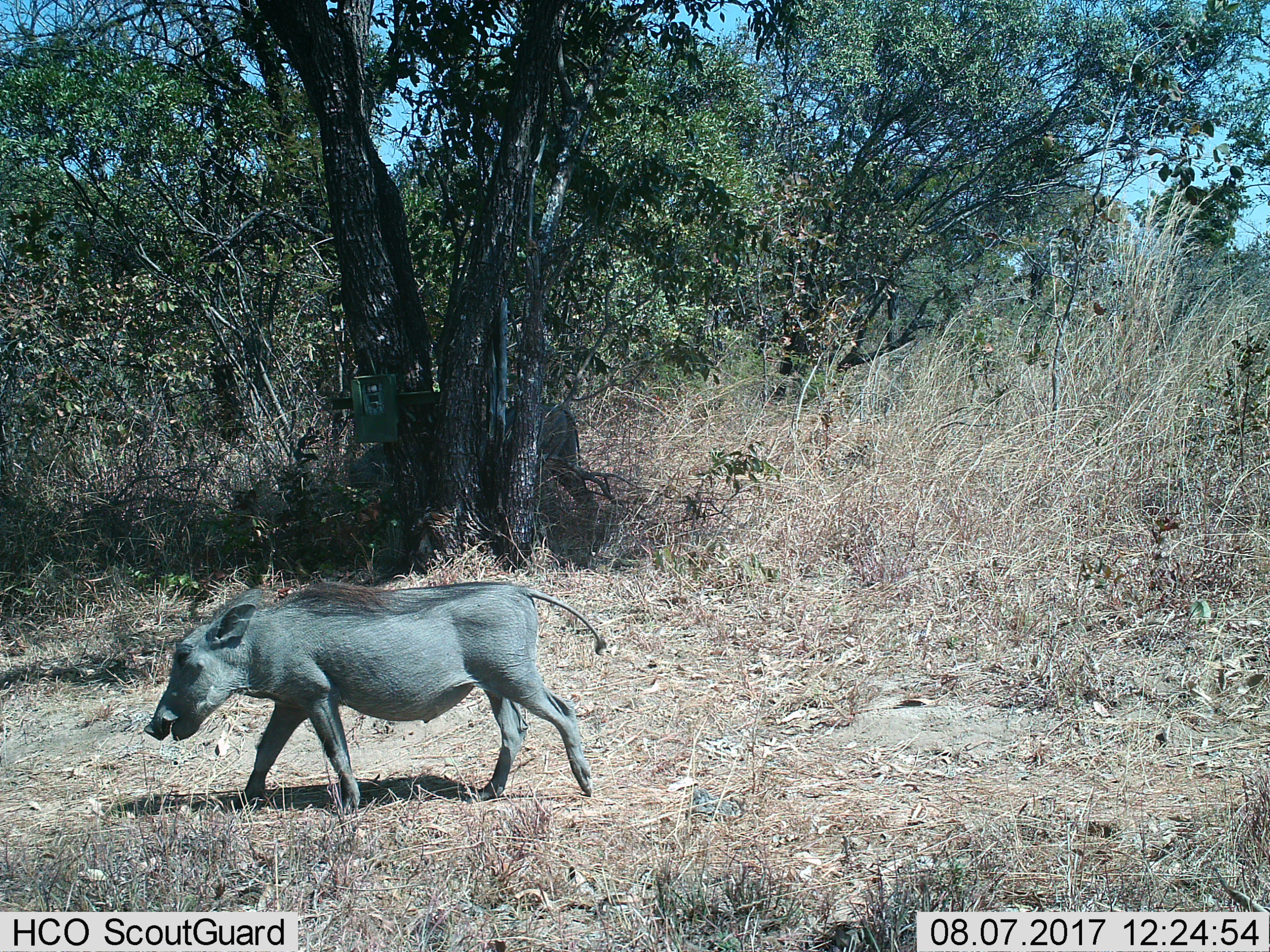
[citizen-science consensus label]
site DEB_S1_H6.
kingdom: Animalia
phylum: Chordata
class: Mammalia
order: Artiodactyla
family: Suidae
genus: Phacochoerus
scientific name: Phacochoerus africanus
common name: warthog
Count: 1.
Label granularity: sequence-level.